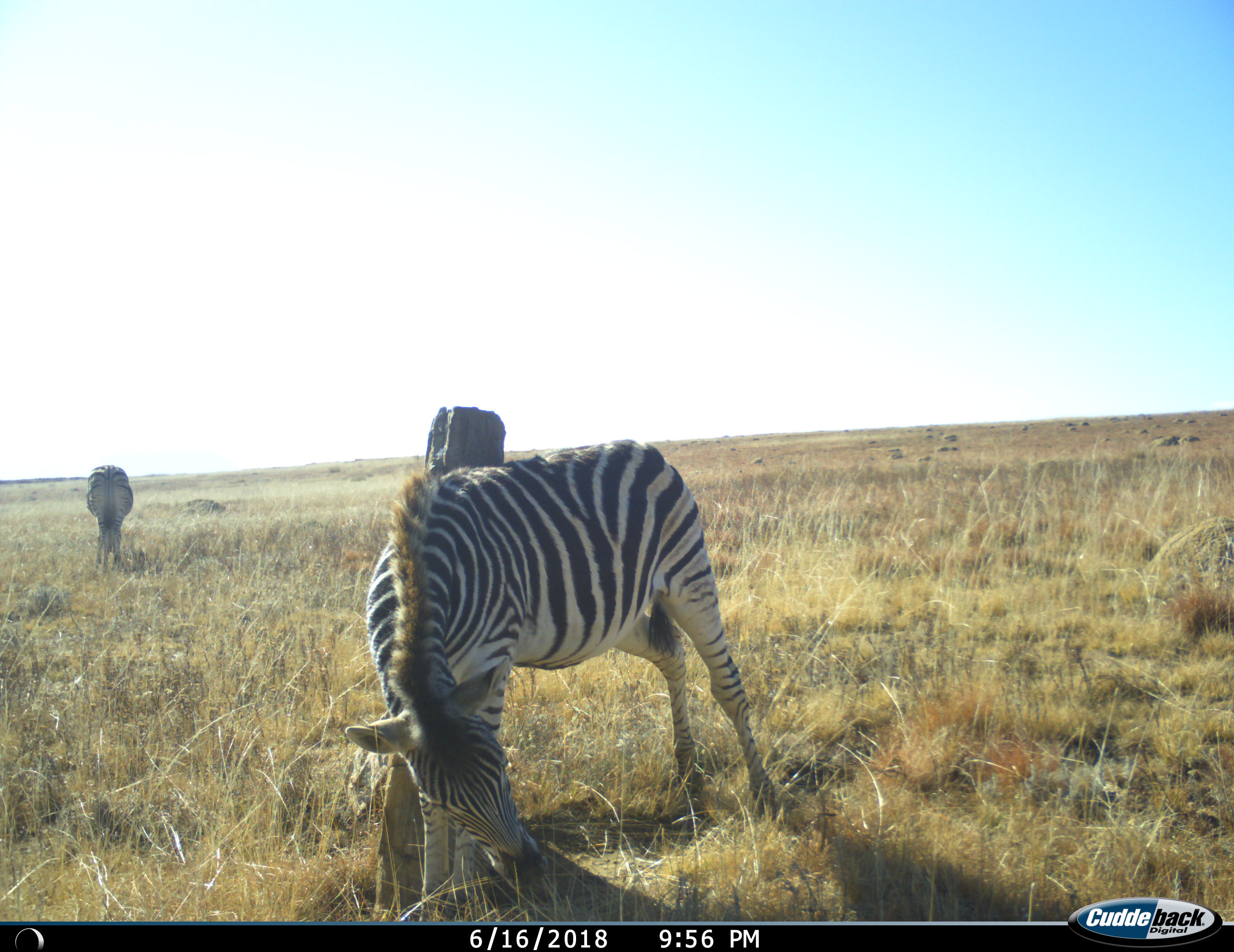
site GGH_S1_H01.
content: unidentified animal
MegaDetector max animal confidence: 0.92